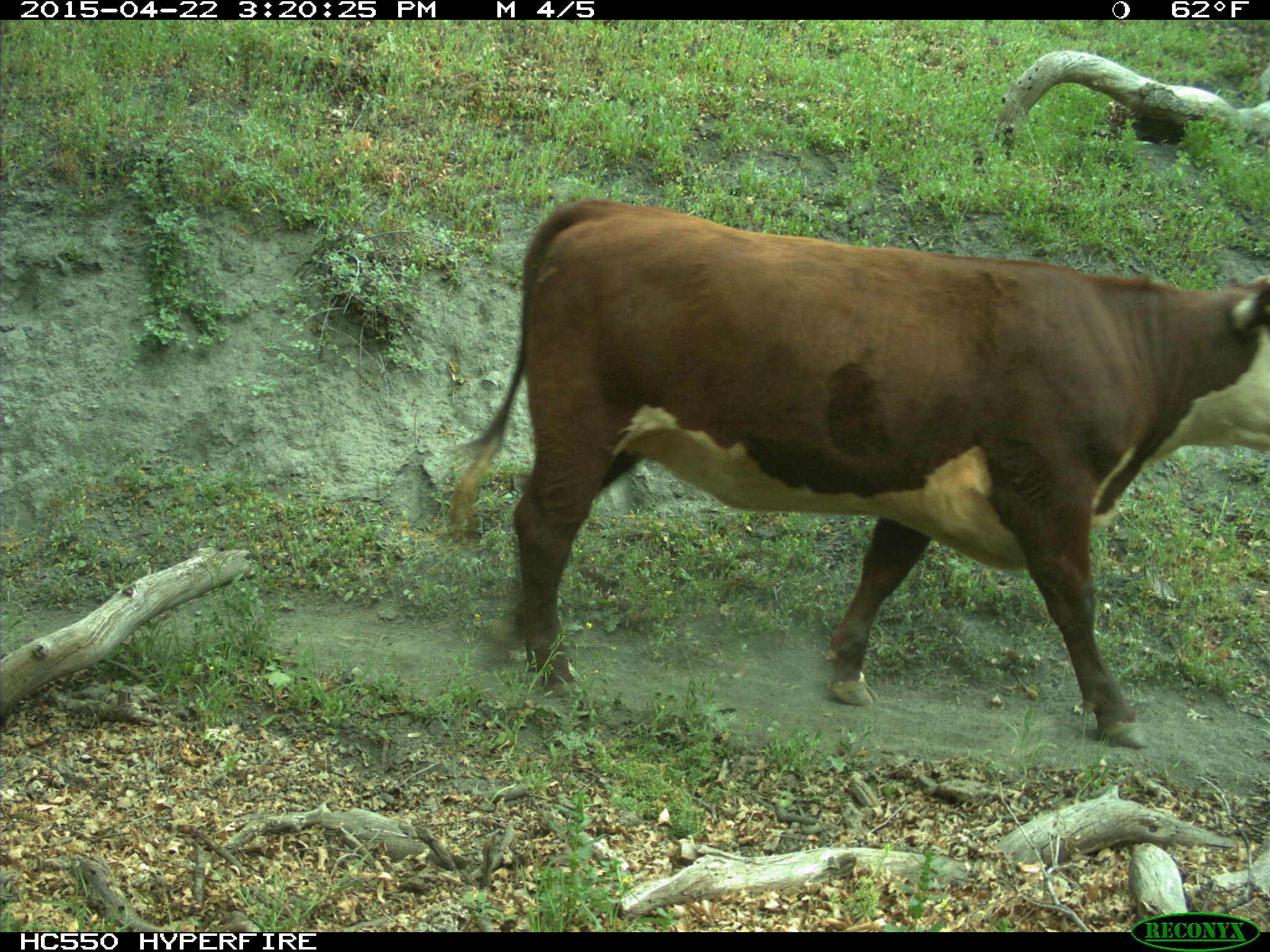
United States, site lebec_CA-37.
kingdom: Animalia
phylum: Chordata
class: Mammalia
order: Artiodactyla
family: Bovidae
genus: Bos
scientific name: Bos taurus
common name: domestic cow